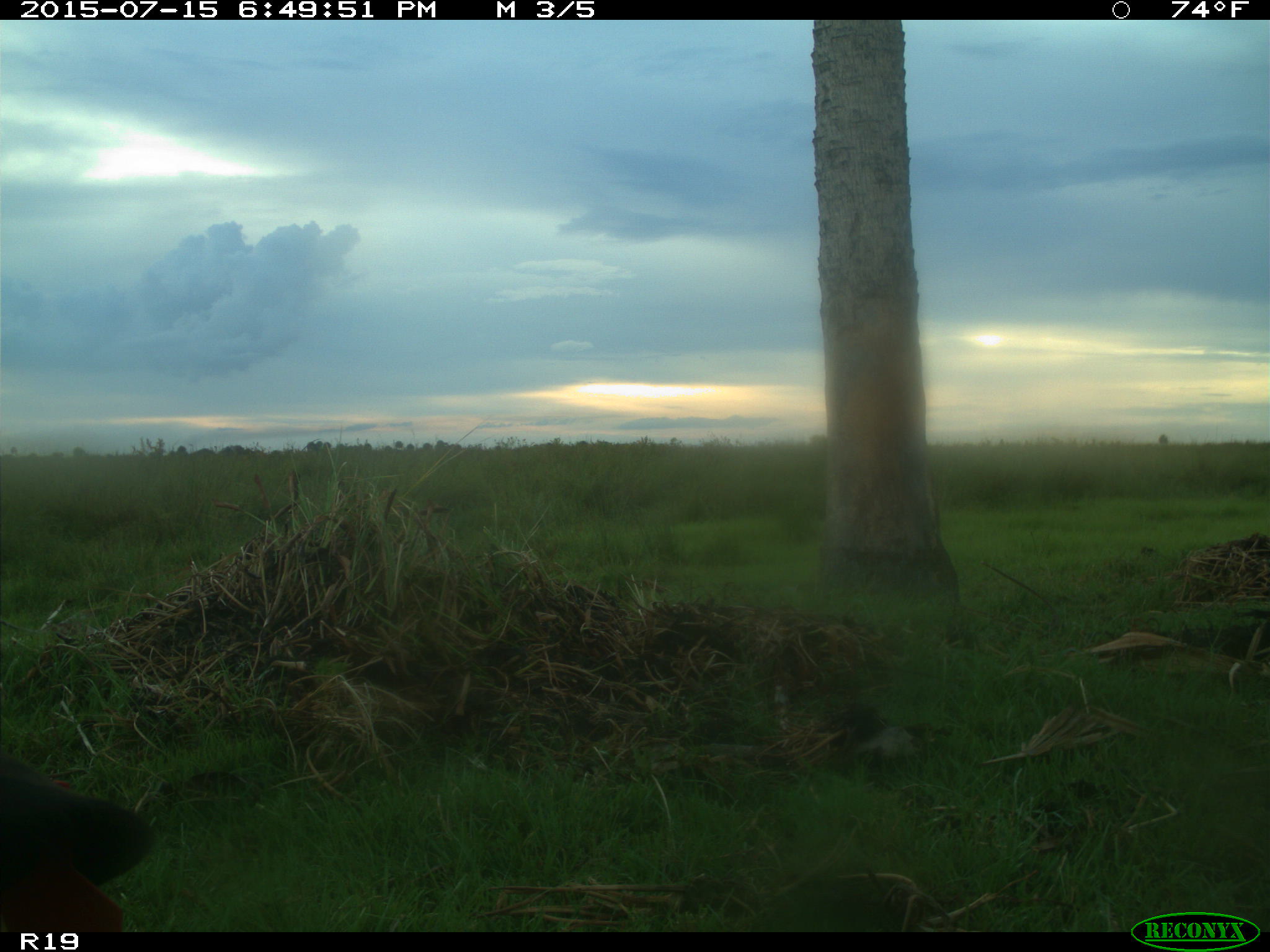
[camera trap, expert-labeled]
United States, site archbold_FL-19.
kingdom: Animalia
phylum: Chordata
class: Mammalia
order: Artiodactyla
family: Bovidae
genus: Bos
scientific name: Bos taurus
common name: domestic cow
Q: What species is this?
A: Bos taurus (domestic cow).